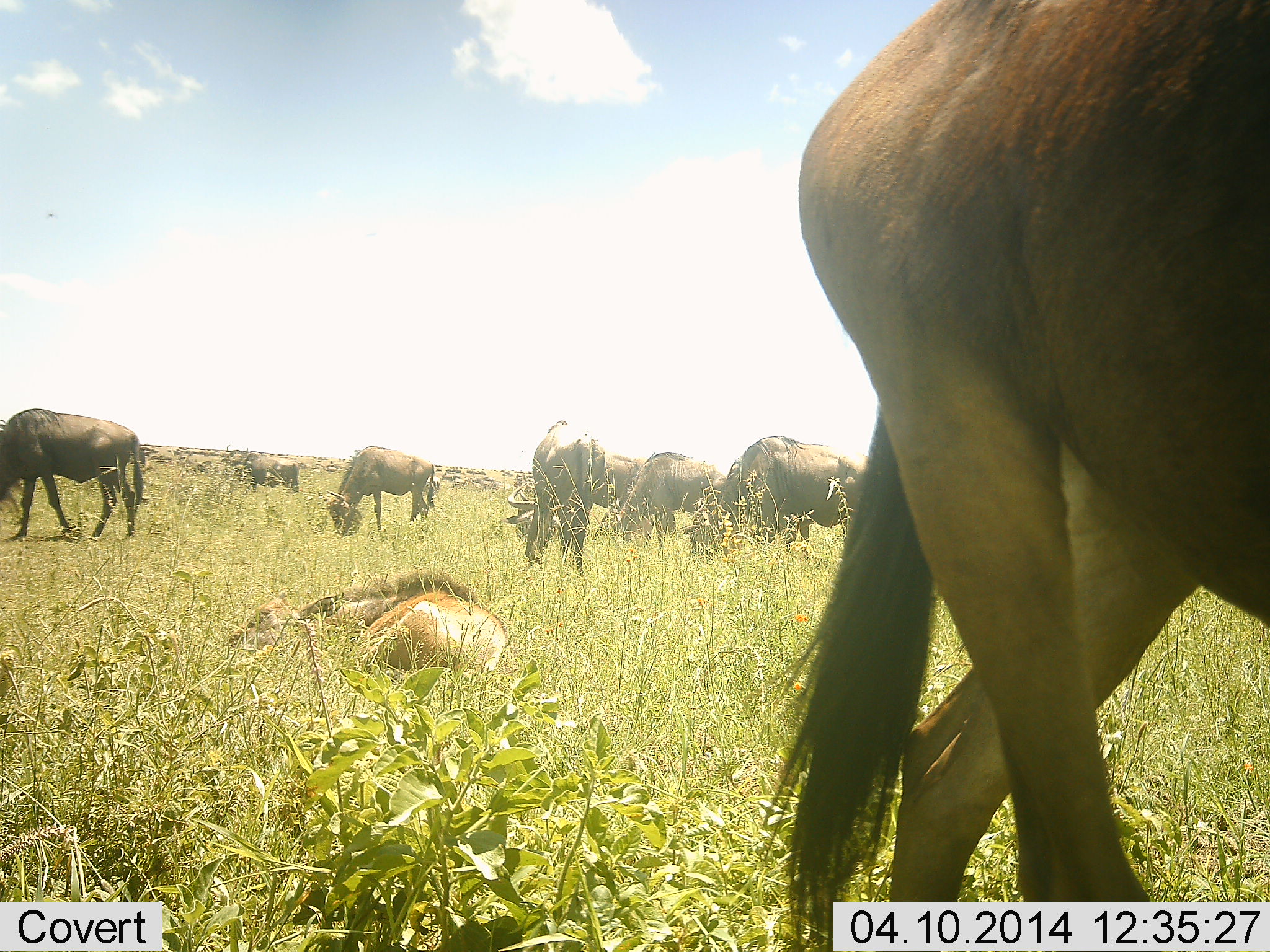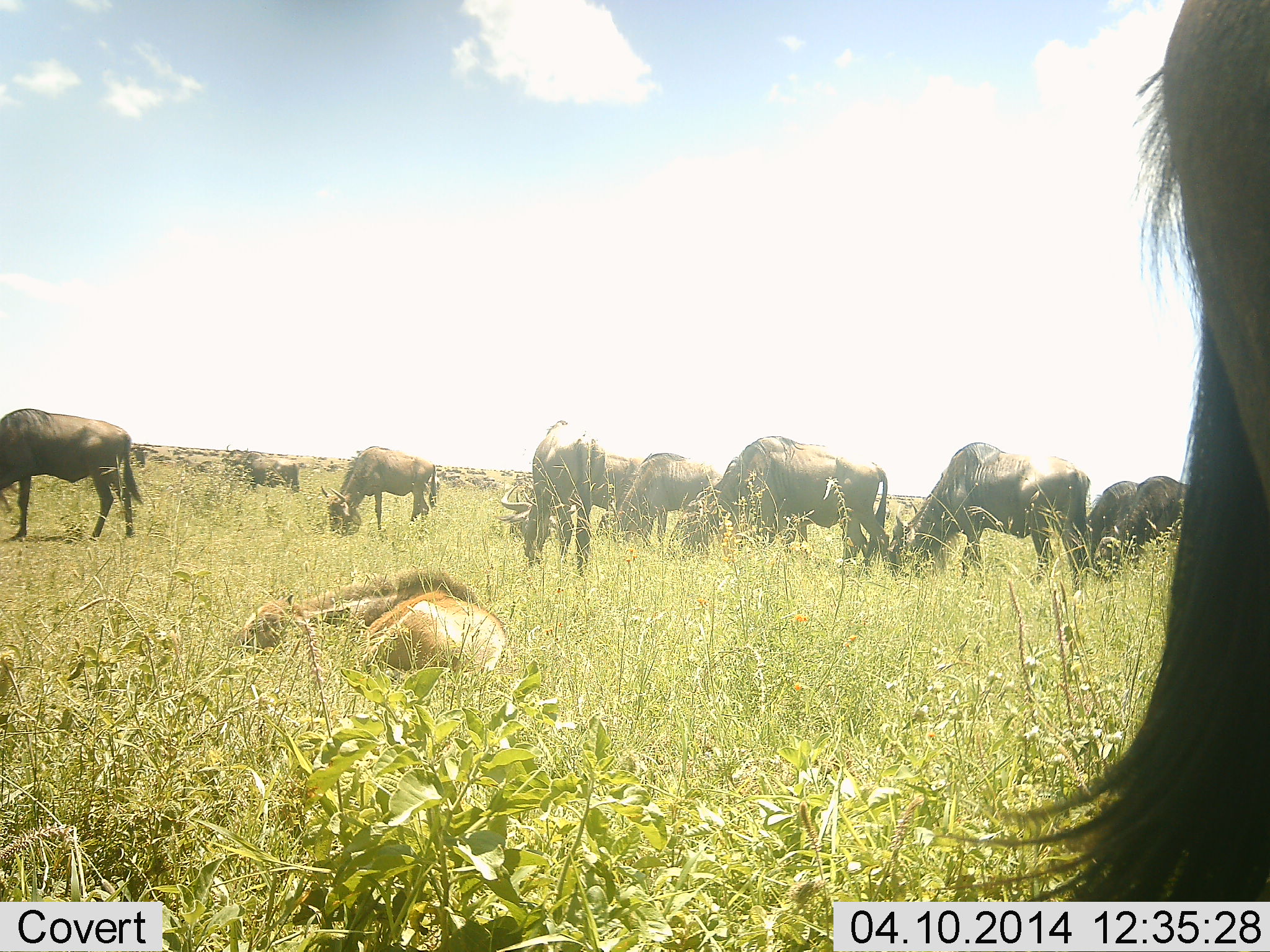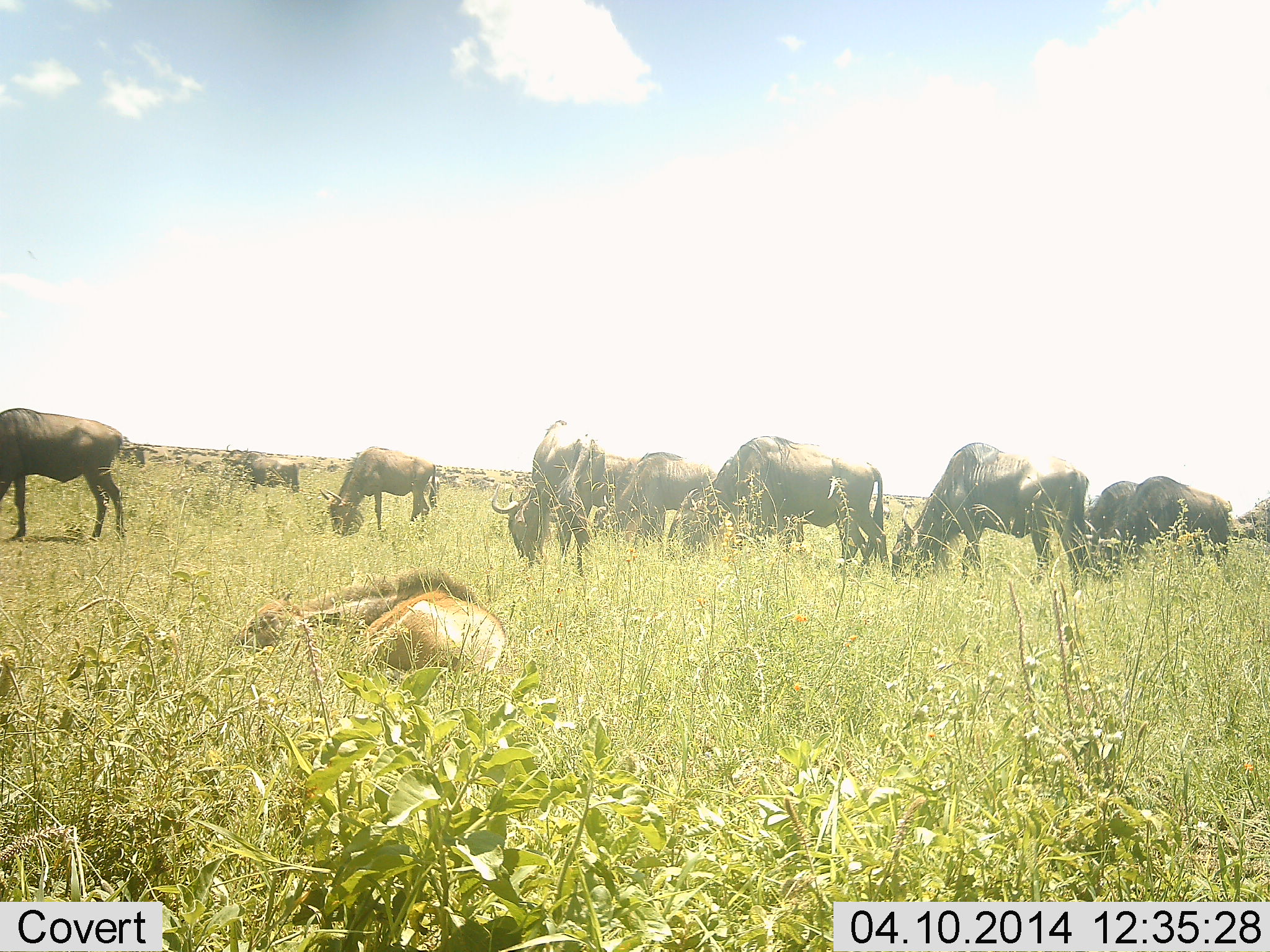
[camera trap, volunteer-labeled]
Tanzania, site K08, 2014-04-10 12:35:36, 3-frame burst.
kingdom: Animalia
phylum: Chordata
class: Mammalia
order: Artiodactyla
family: Bovidae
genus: Connochaetes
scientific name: Connochaetes taurinus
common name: blue wildebeest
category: wildebeest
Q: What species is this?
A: Wildebeest (blue wildebeest) (Connochaetes taurinus).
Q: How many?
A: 11-50.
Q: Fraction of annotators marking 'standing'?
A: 50%.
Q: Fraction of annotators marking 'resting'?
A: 90%.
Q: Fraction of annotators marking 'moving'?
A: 40%.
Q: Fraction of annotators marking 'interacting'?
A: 0%.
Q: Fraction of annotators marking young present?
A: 30%.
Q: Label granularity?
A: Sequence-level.